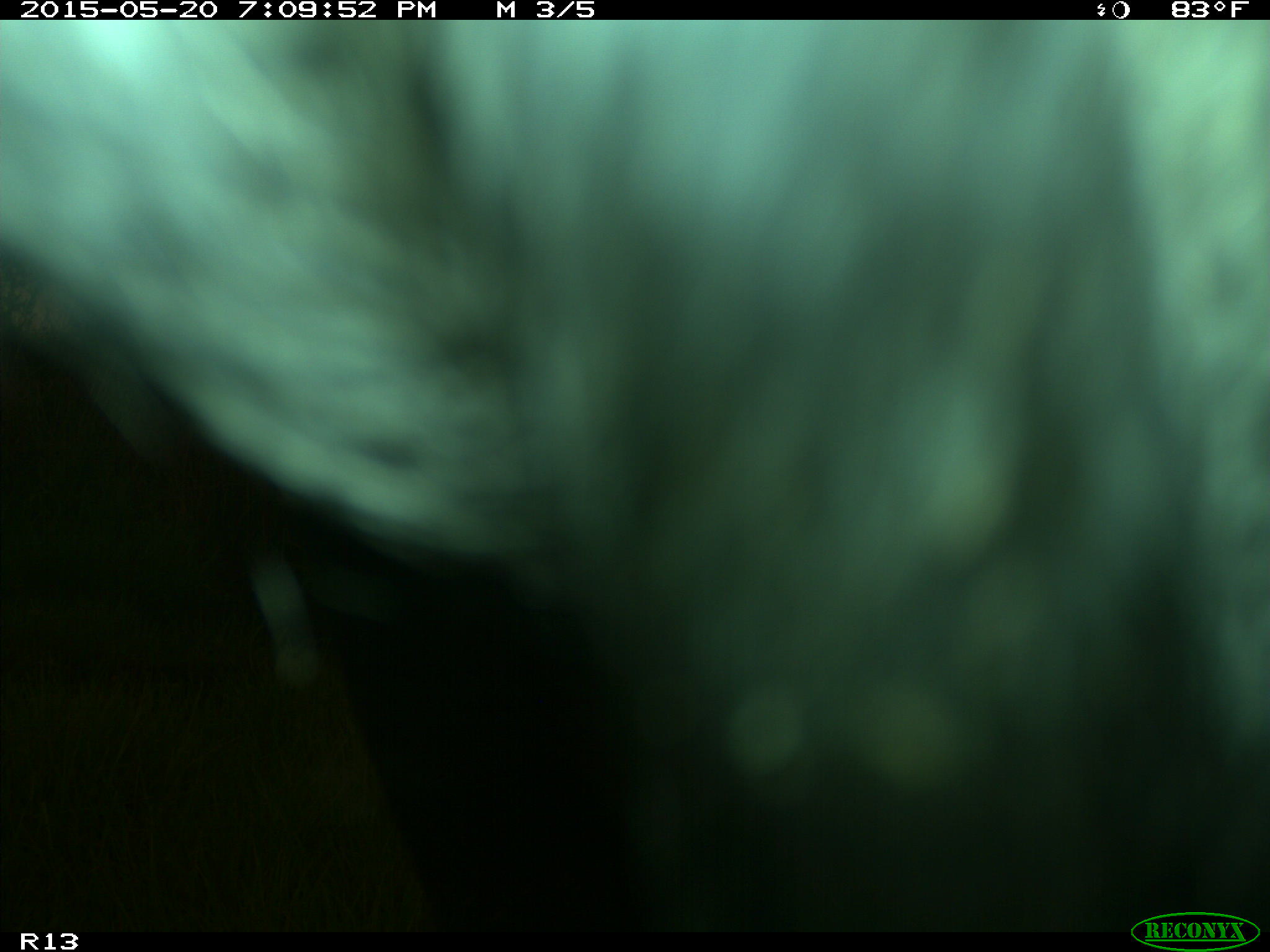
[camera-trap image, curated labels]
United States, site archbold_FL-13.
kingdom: Animalia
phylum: Chordata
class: Mammalia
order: Artiodactyla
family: Bovidae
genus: Bos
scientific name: Bos taurus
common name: domestic cow